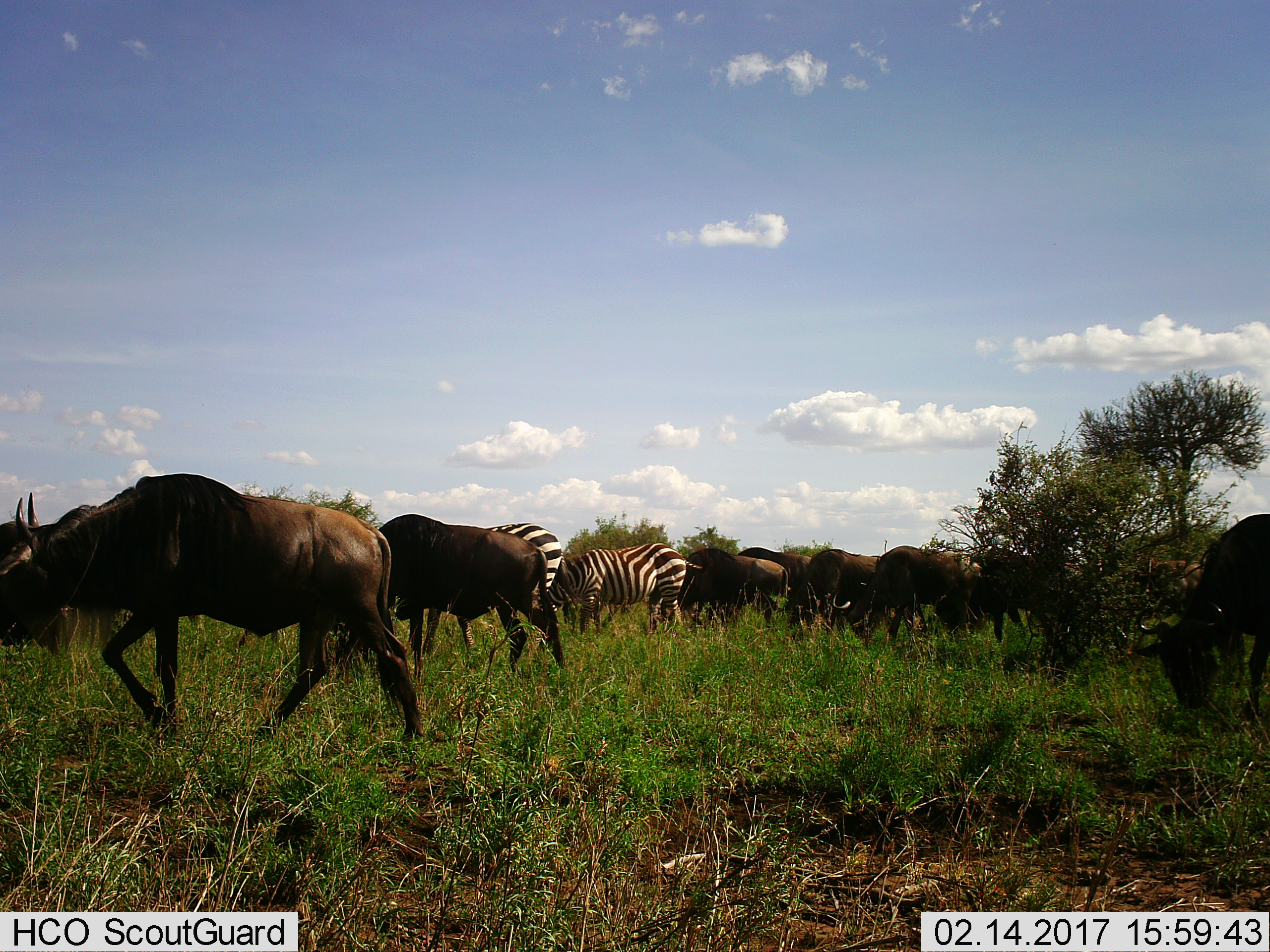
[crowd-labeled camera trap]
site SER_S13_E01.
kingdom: Animalia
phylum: Chordata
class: Mammalia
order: Artiodactyla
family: Bovidae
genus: Connochaetes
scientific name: Connochaetes taurinus taurinus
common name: blue wildebeest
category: wildebeestblue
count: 10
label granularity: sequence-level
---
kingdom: Animalia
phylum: Chordata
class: Mammalia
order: Perissodactyla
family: Equidae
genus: Equus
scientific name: Equus quagga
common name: plains zebra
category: zebraplains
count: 2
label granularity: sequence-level